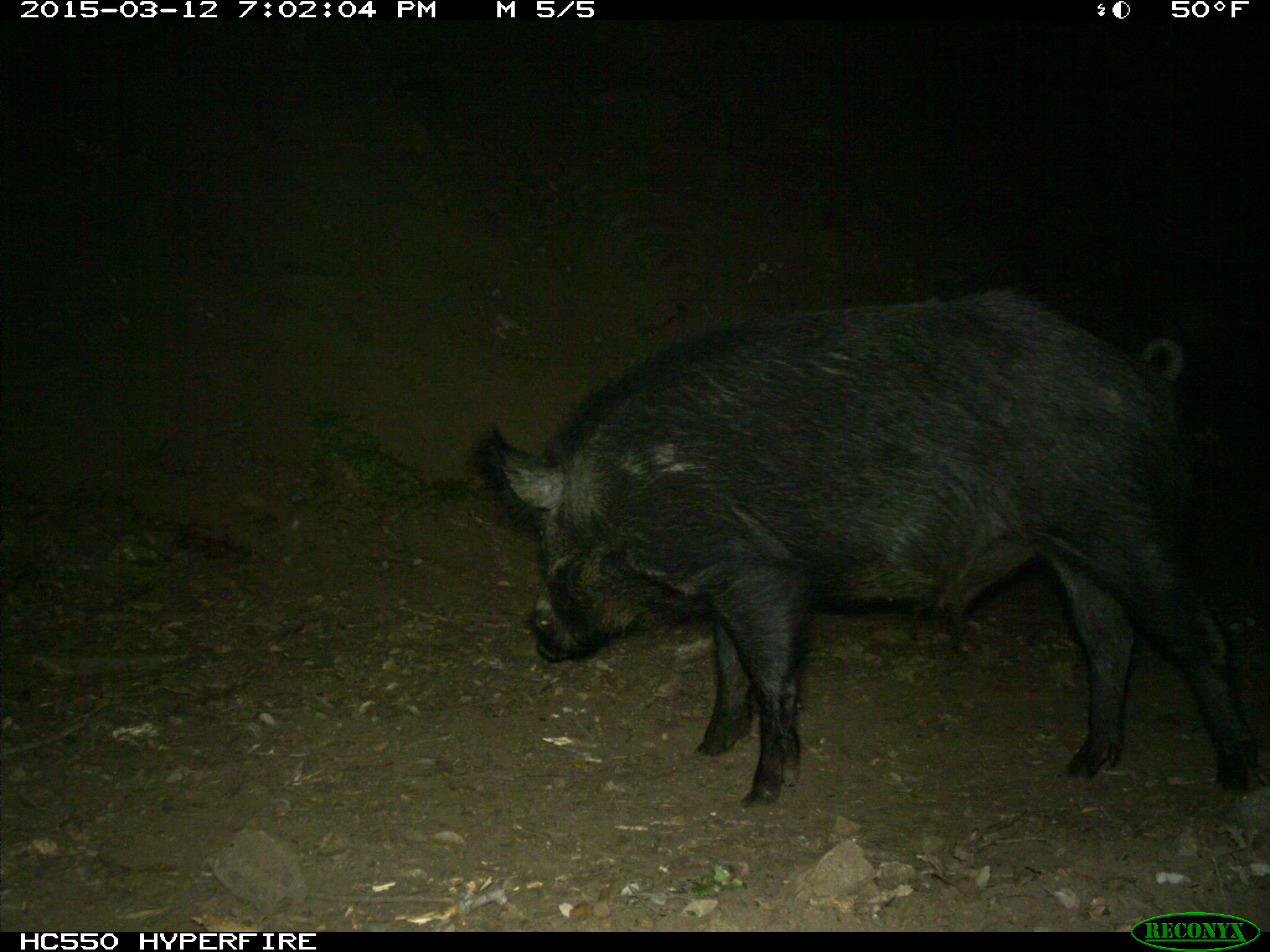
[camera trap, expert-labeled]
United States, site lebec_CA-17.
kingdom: Animalia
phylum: Chordata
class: Mammalia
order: Artiodactyla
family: Suidae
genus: Sus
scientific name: Sus scrofa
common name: wild boar